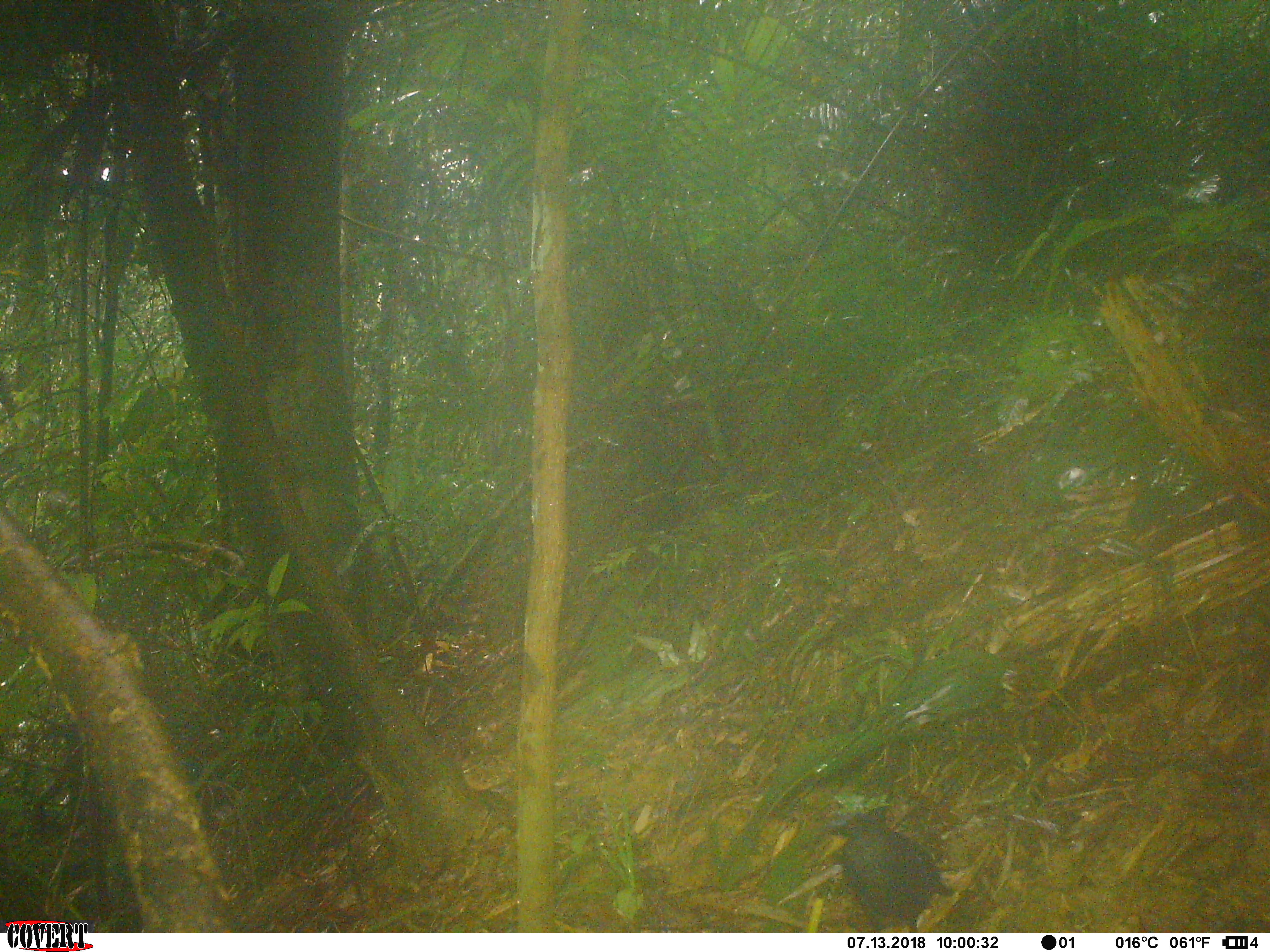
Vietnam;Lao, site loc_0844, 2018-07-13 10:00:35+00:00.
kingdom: Animalia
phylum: Chordata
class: Aves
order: Passeriformes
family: Muscicapidae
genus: Myophonus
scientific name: Myophonus caeruleus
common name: blue whistling thrush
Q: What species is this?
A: Blue whistling thrush (Myophonus caeruleus).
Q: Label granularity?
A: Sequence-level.